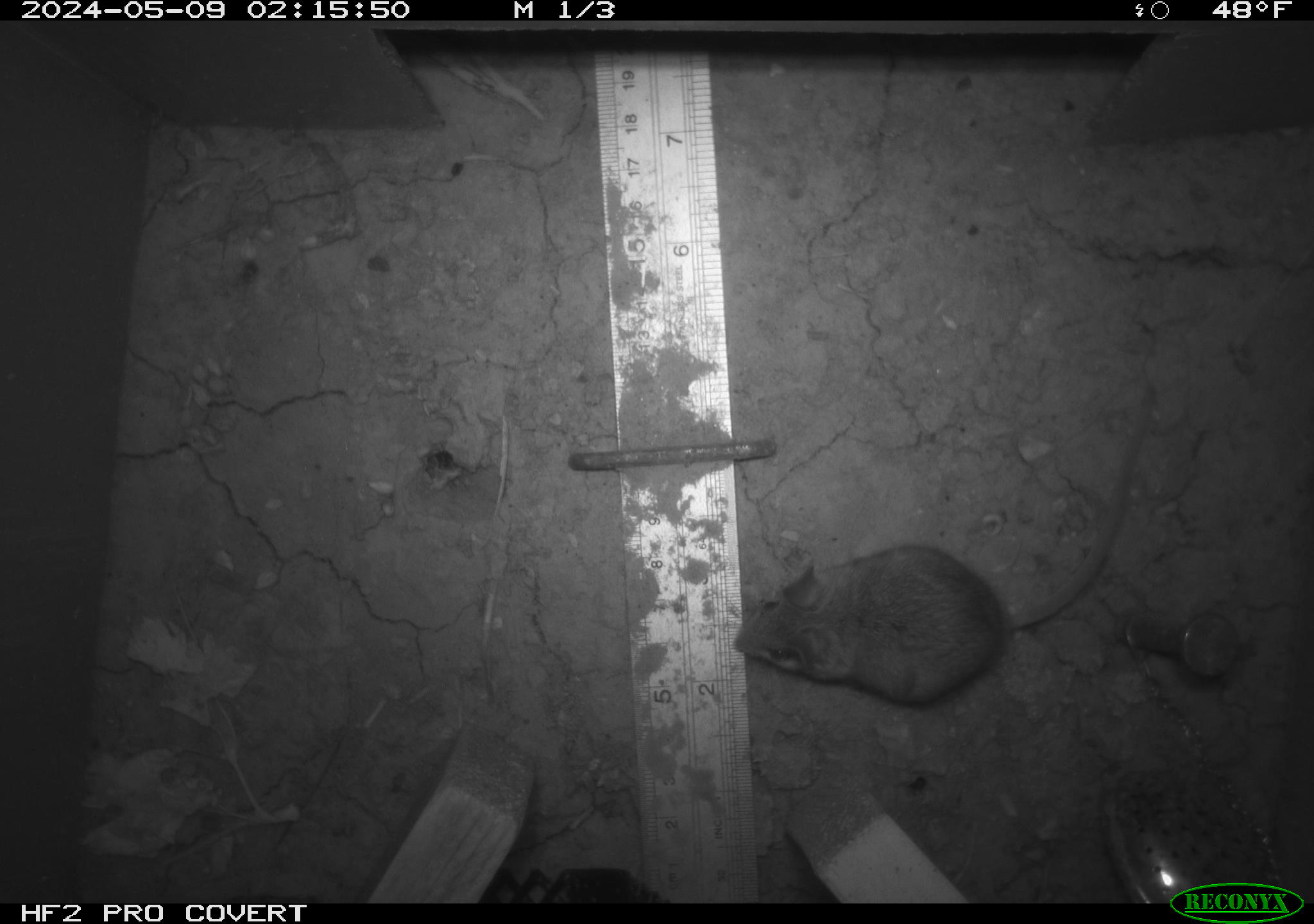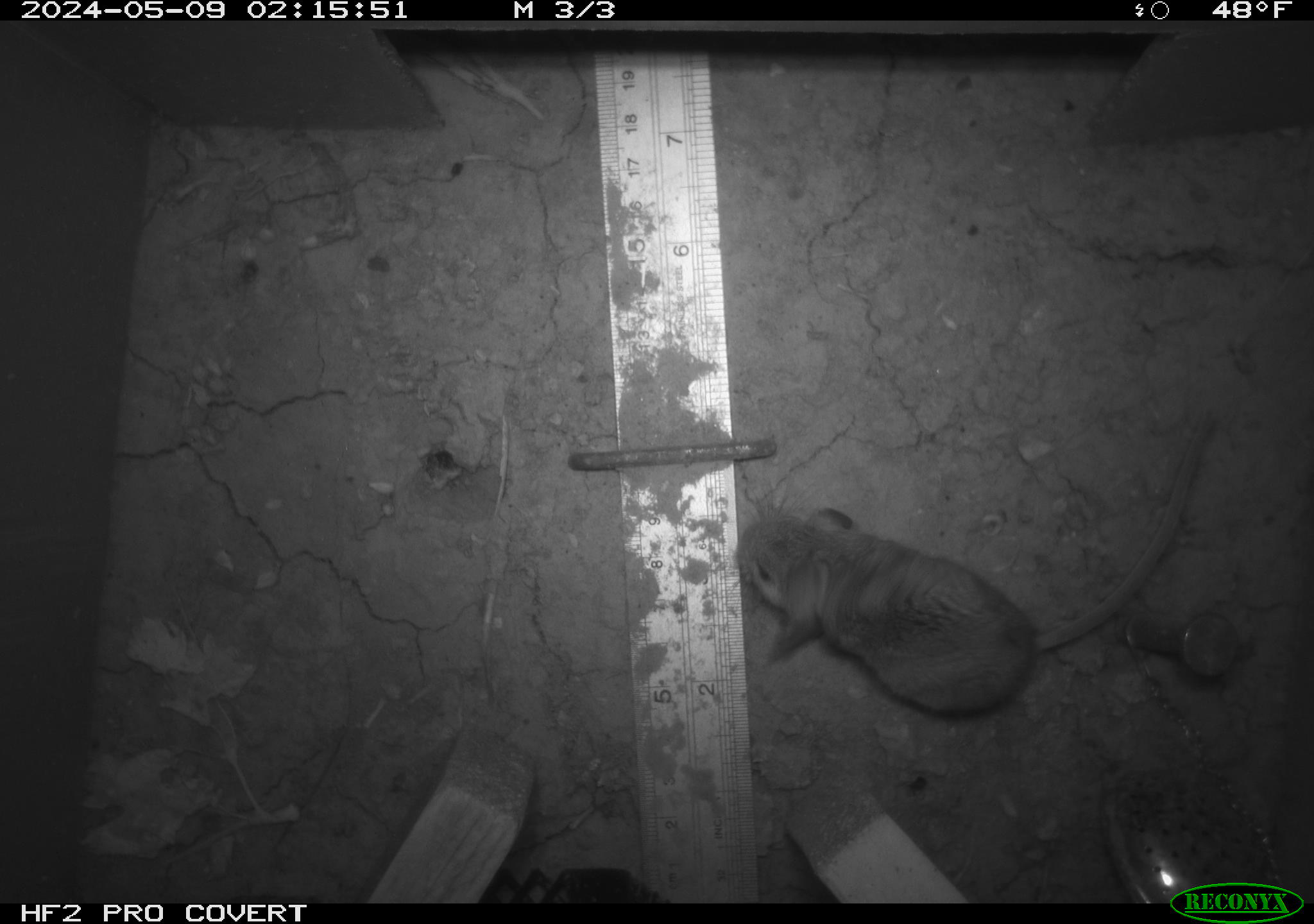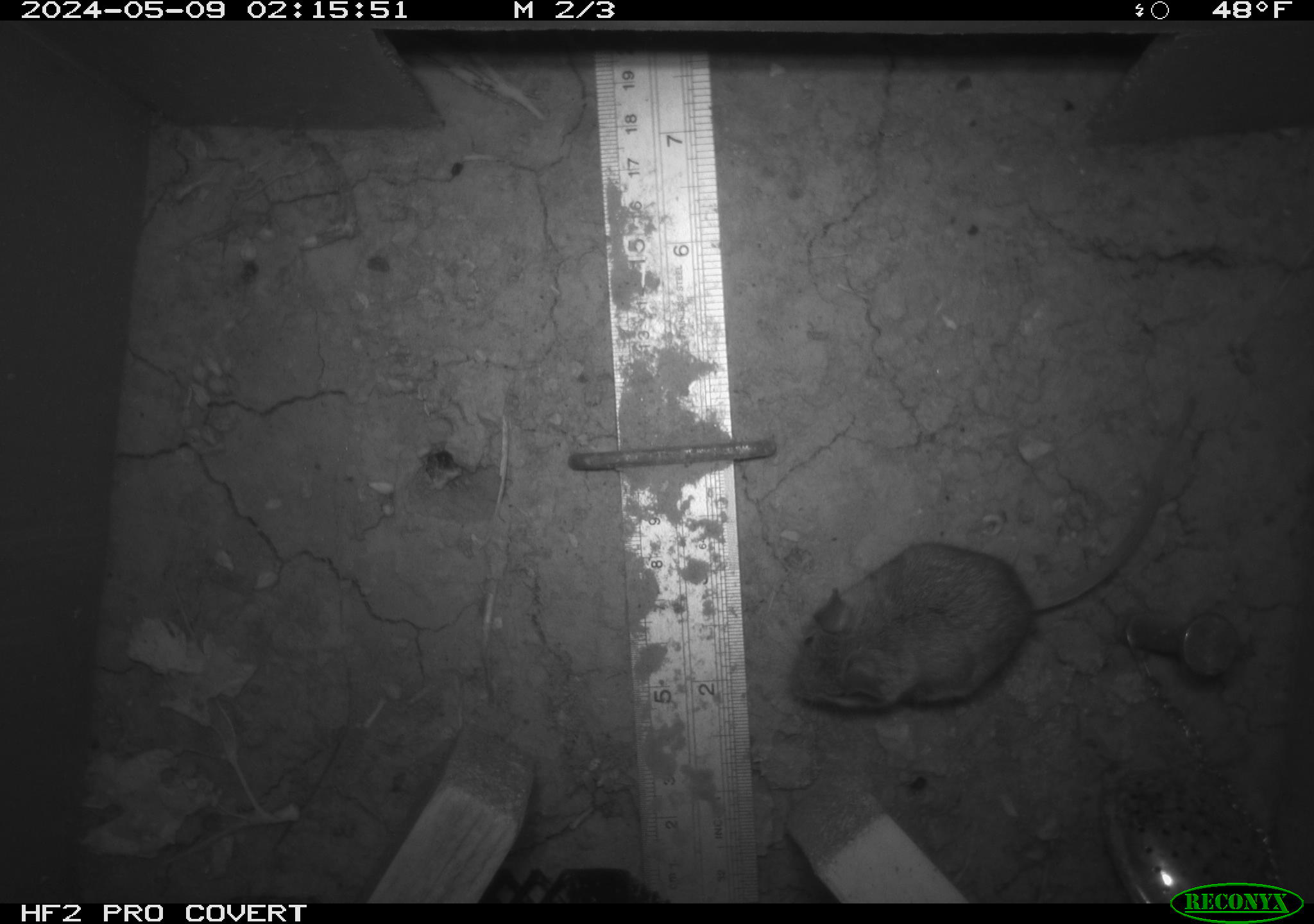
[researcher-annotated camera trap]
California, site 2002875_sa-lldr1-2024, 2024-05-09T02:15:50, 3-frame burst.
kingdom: Animalia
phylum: Chordata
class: Mammalia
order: Rodentia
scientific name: Rodentia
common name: mouse species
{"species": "mouse species (Rodentia)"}